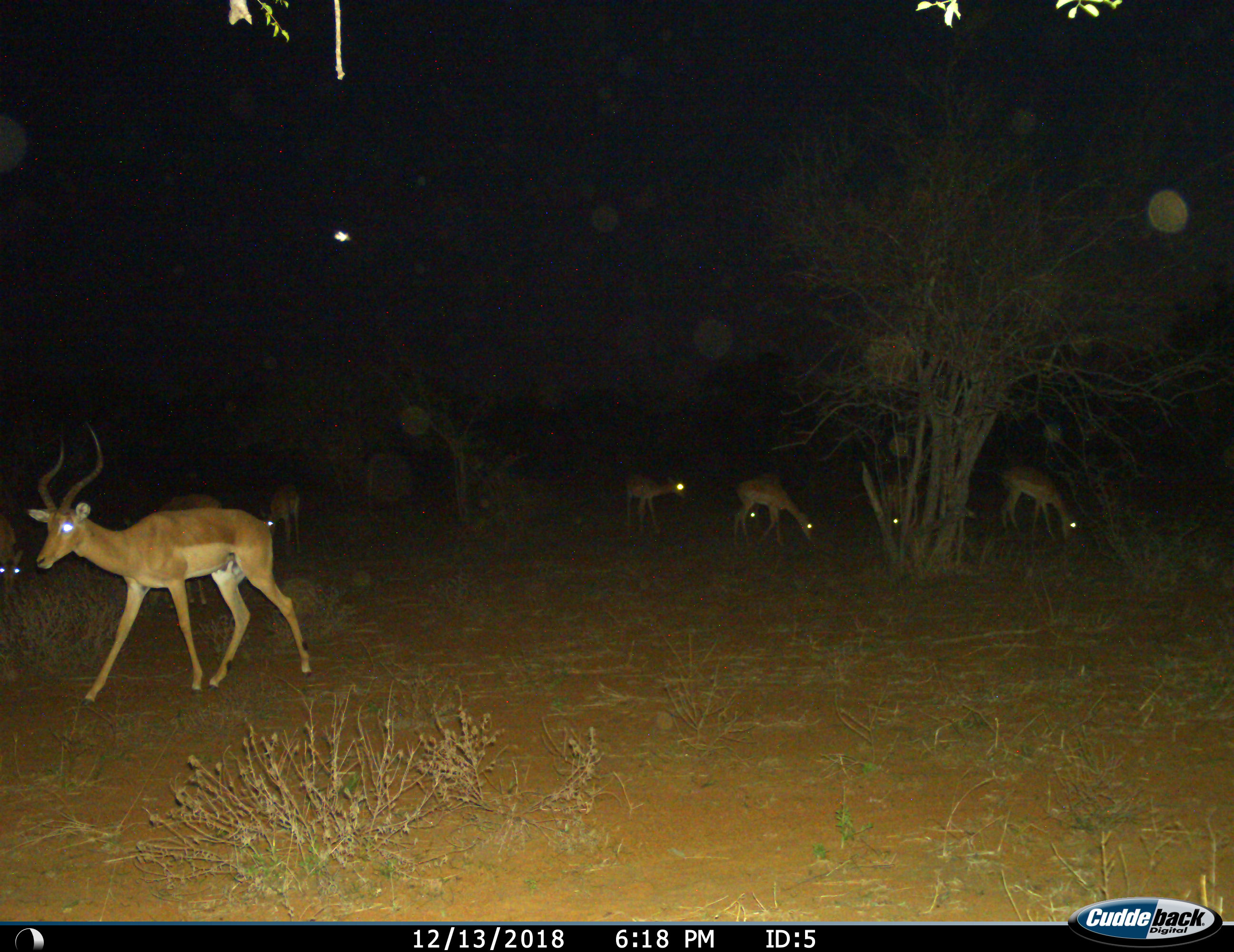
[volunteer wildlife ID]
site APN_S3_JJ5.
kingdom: Animalia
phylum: Chordata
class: Mammalia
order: Artiodactyla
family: Bovidae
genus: Aepyceros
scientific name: Aepyceros melampus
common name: impala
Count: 8.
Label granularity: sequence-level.